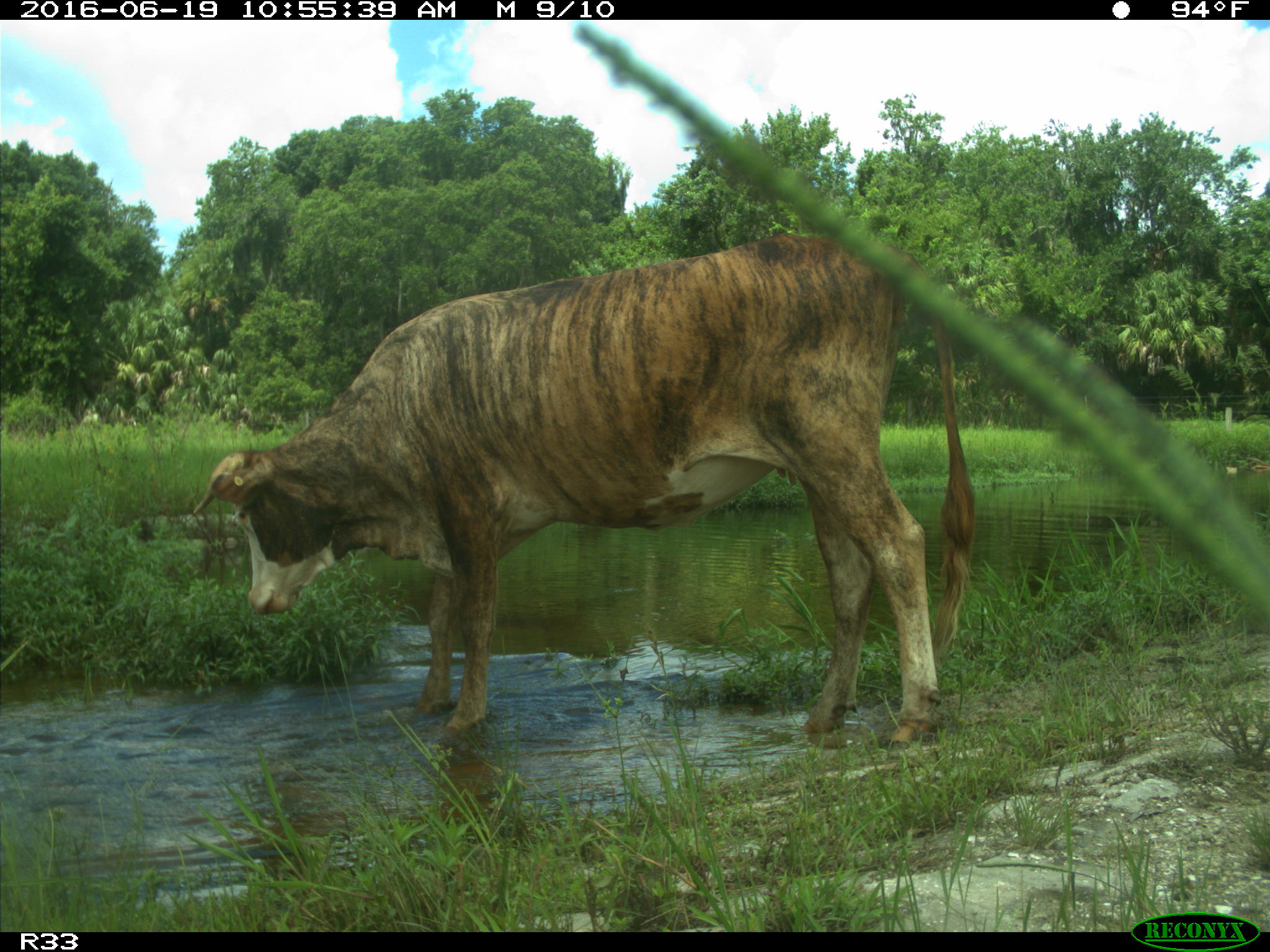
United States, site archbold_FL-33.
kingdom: Animalia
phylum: Chordata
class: Mammalia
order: Artiodactyla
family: Bovidae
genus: Bos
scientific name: Bos taurus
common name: domestic cow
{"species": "Bos taurus (domestic cow)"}